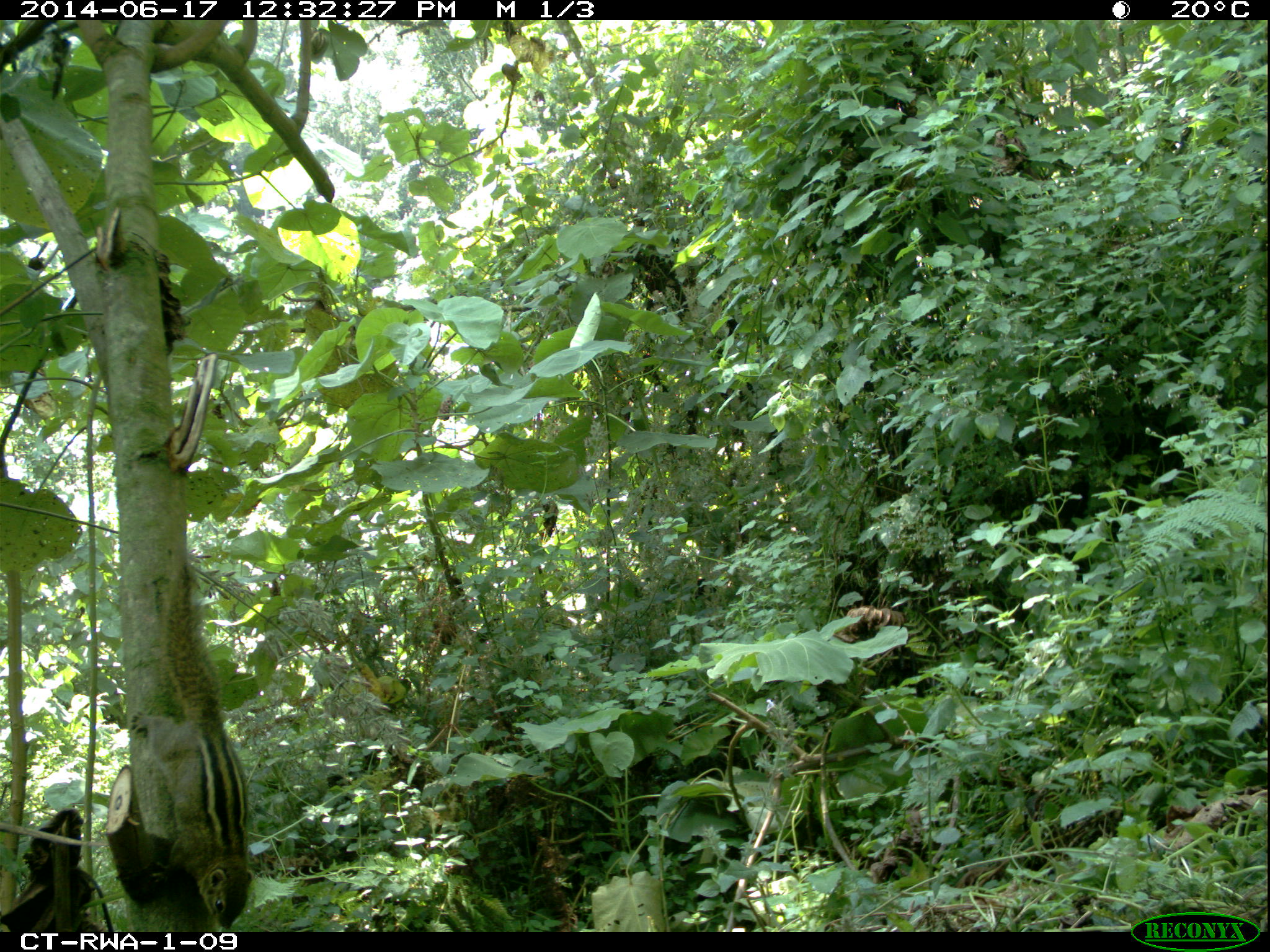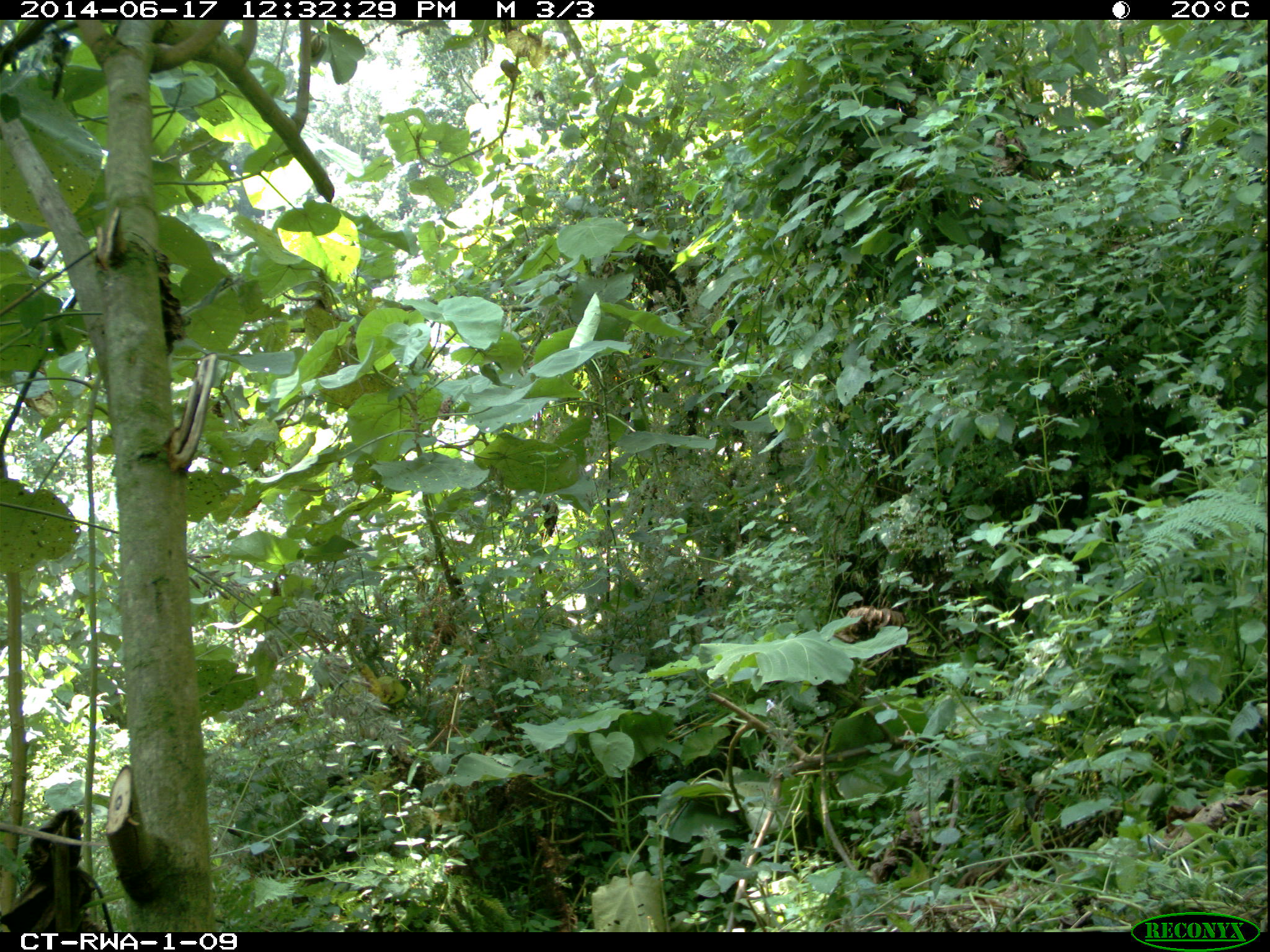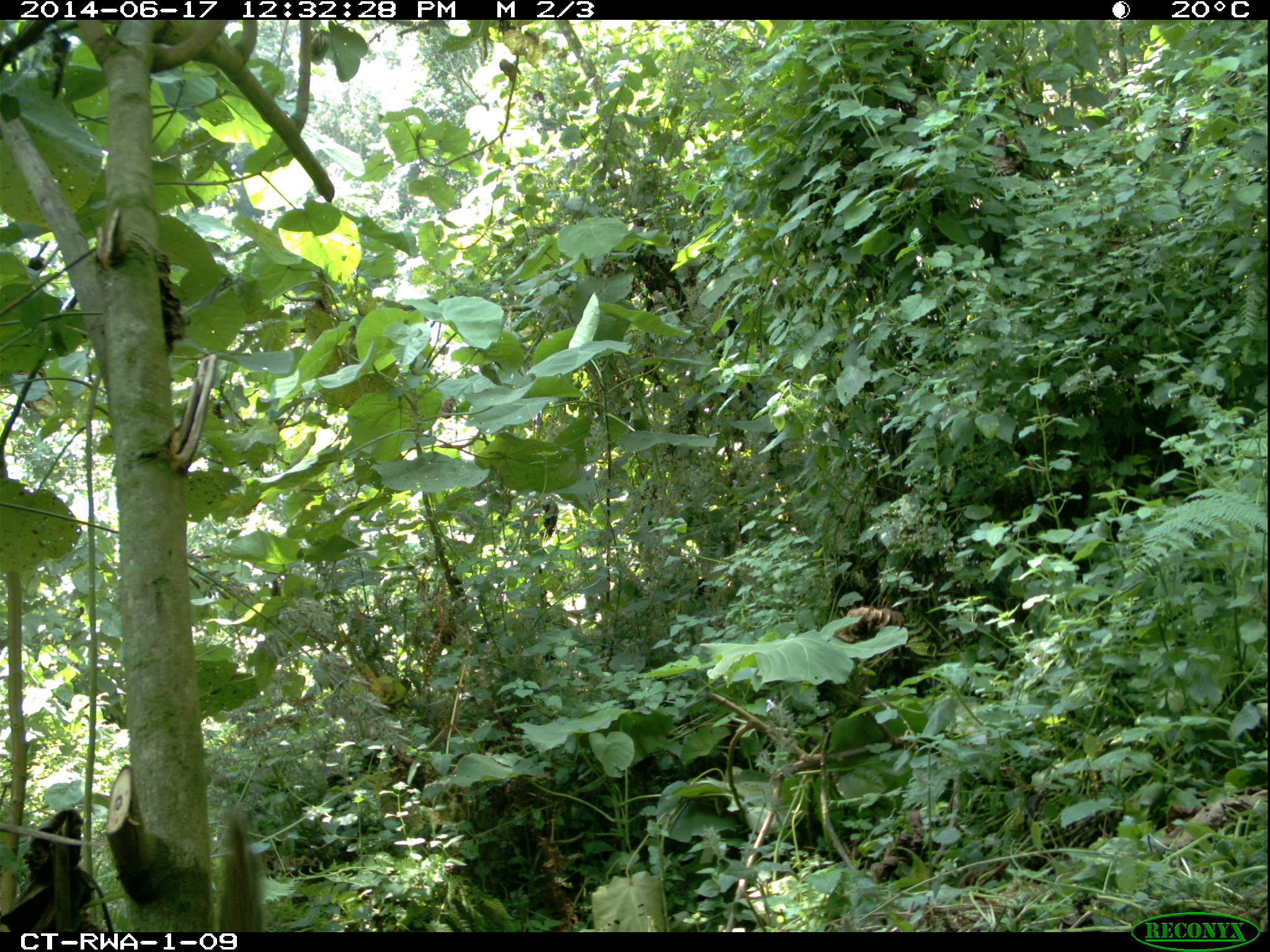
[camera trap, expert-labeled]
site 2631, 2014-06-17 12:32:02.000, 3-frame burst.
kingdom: Animalia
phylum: Chordata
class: Mammalia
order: Rodentia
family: Sciuridae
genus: Paraxerus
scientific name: Paraxerus boehmi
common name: boehm's bush squirrel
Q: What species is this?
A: Paraxerus boehmi (boehm's bush squirrel).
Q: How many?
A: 1.